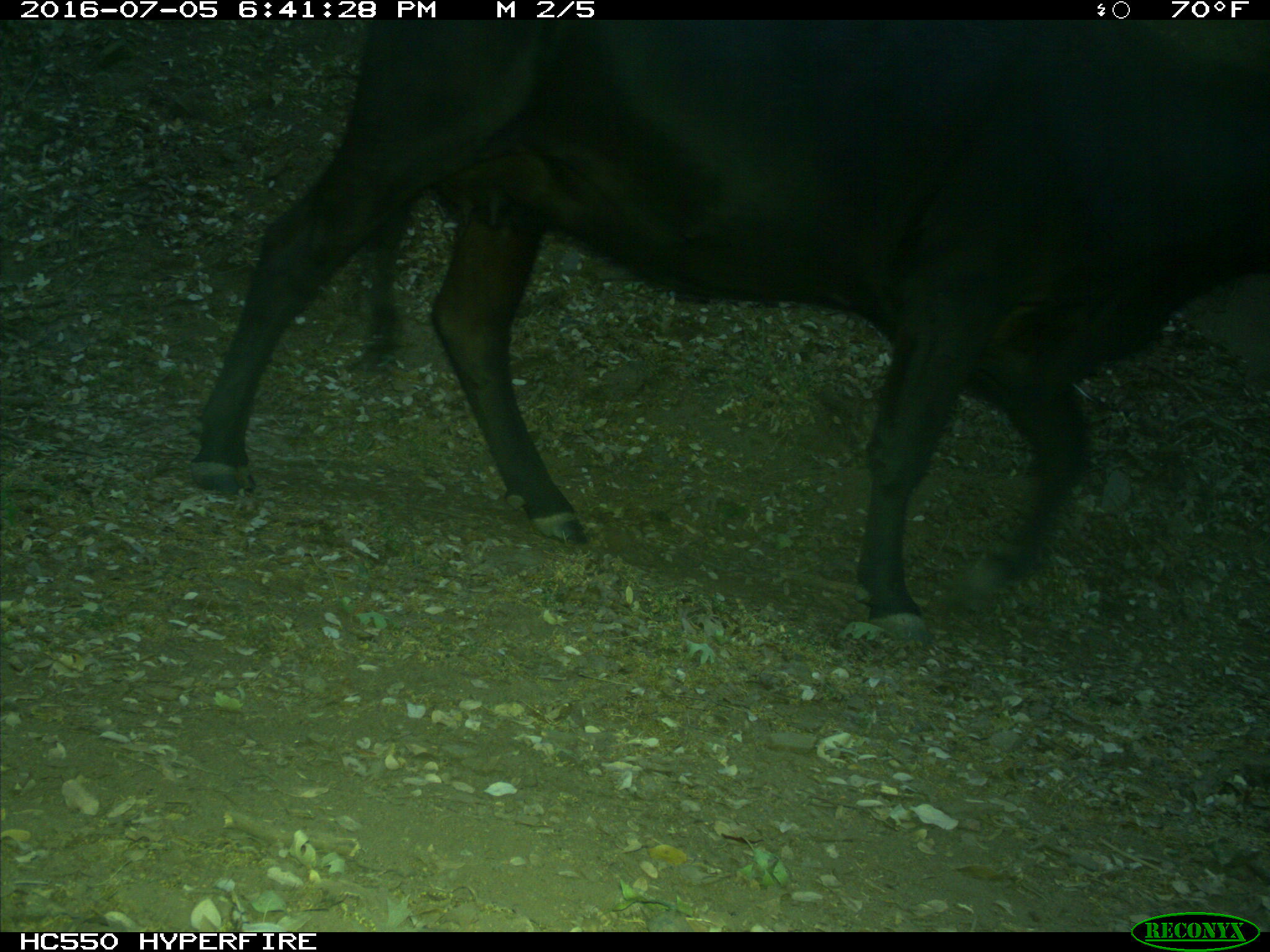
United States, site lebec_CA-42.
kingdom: Animalia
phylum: Chordata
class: Mammalia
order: Artiodactyla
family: Bovidae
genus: Bos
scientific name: Bos taurus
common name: domestic cow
Bos taurus (domestic cow).